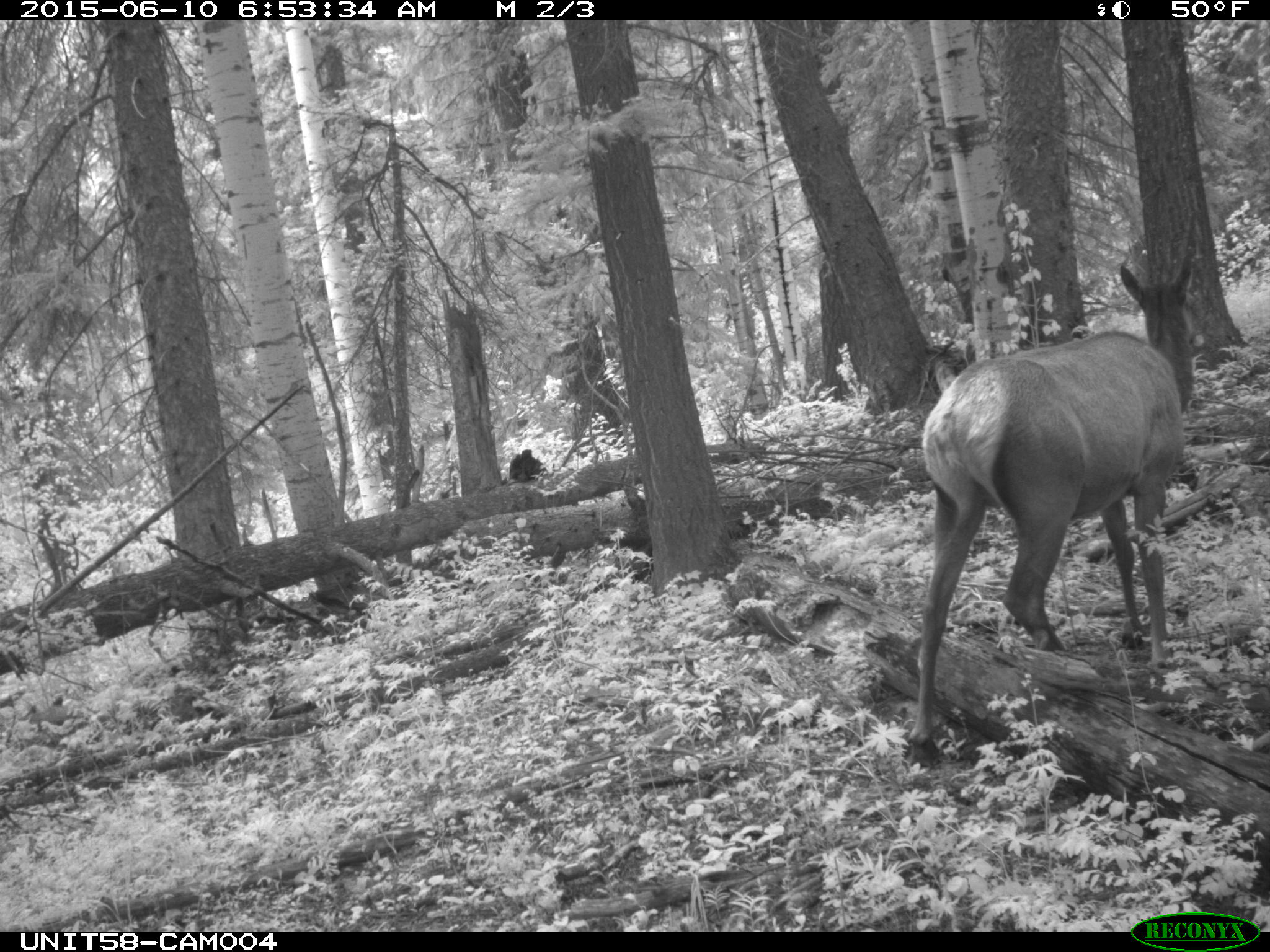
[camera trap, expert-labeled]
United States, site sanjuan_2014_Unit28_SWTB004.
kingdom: Animalia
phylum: Chordata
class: Mammalia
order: Artiodactyla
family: Cervidae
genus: Cervus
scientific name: Cervus elaphus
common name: red deer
Cervus elaphus (red deer).